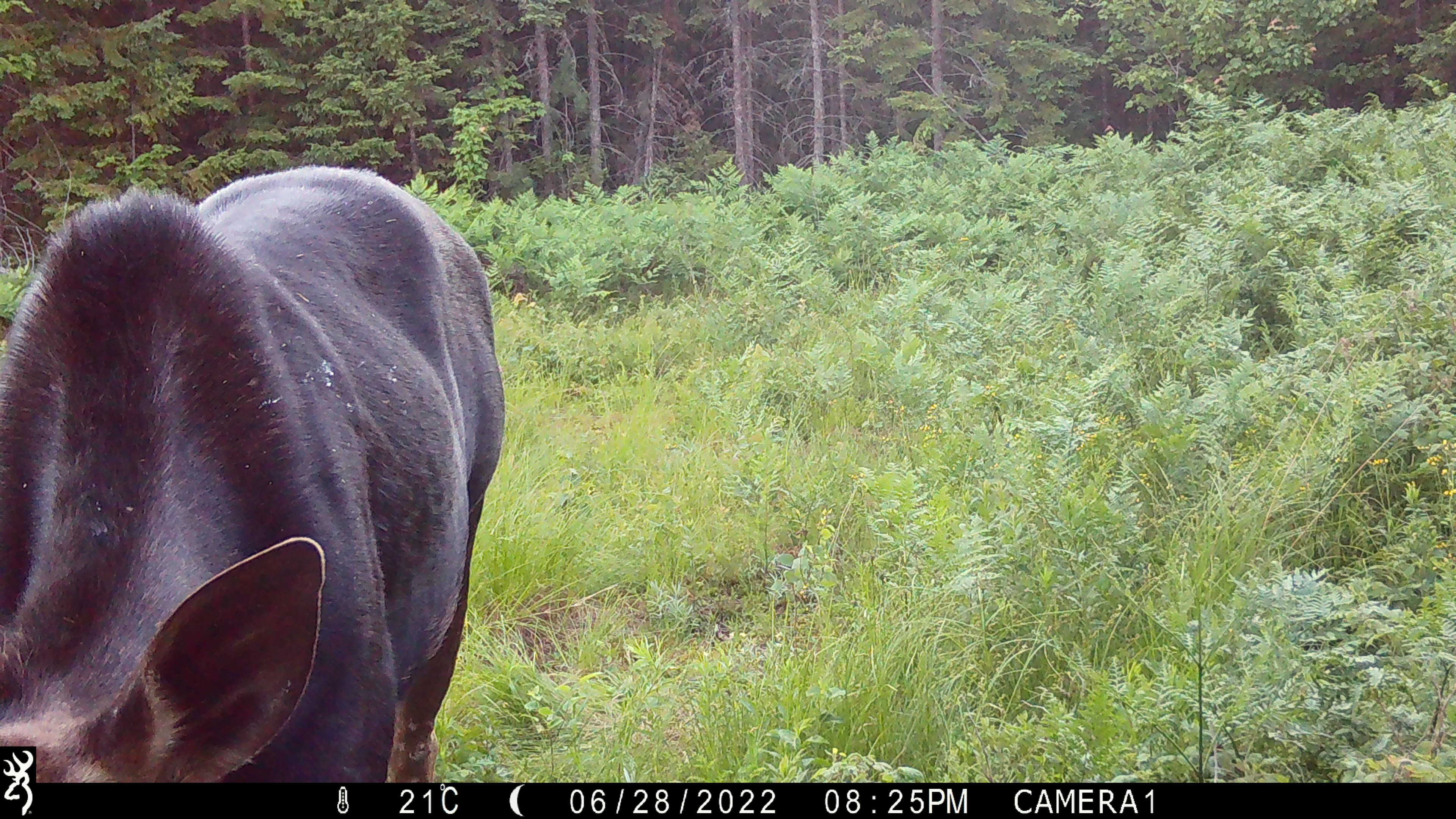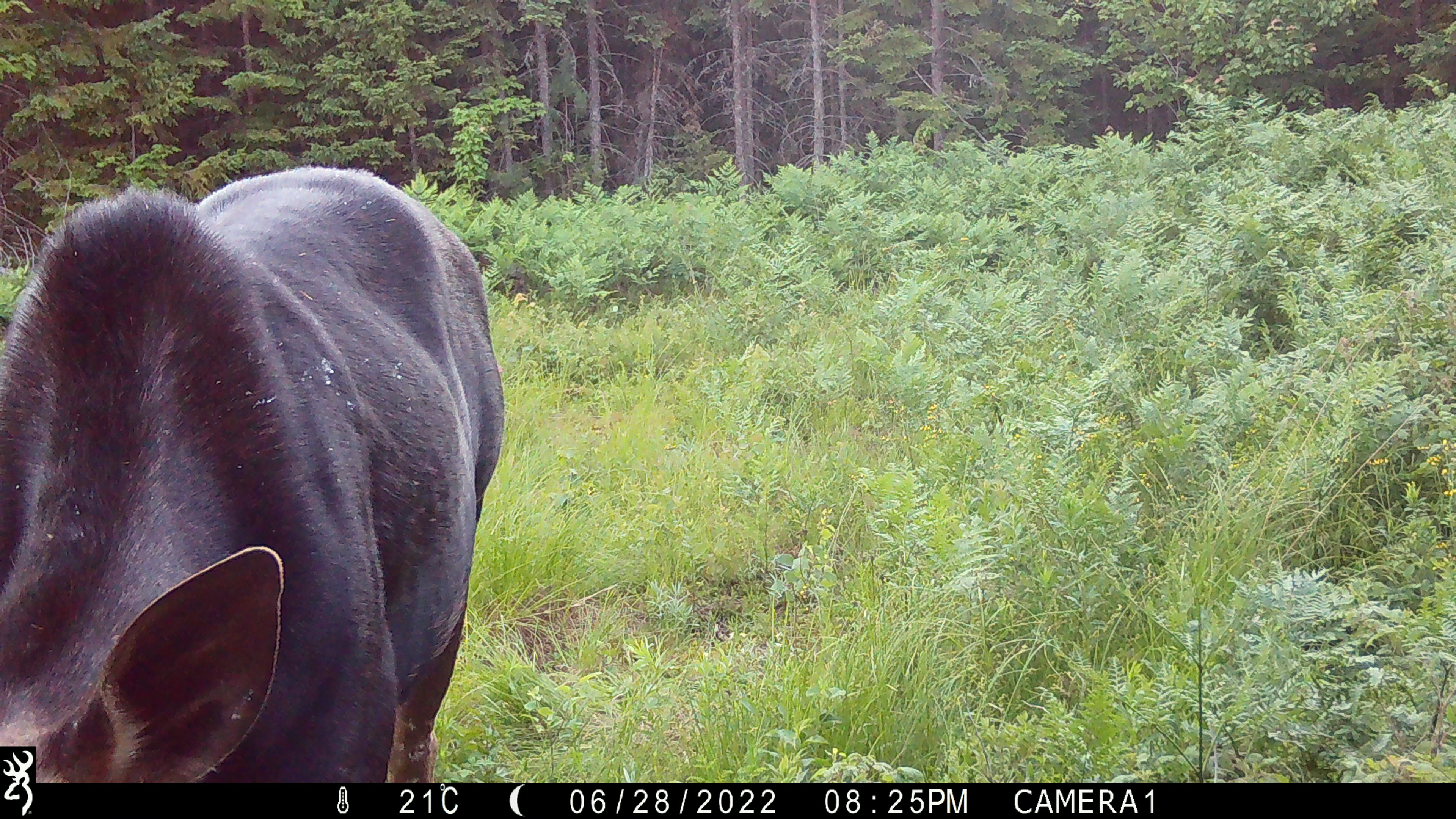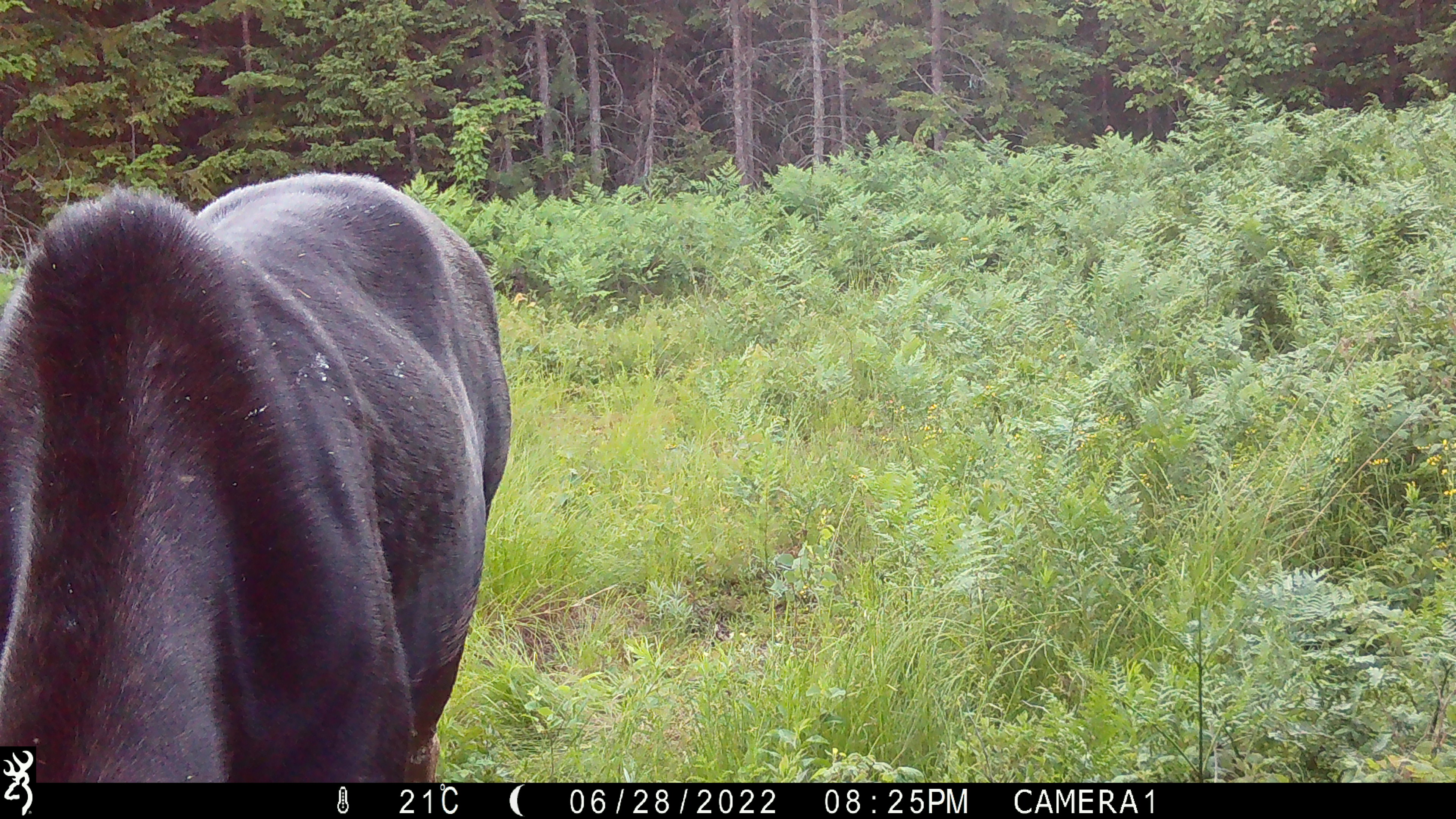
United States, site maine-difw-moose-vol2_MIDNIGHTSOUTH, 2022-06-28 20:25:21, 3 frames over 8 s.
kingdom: Animalia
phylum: Chordata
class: Mammalia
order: Artiodactyla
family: Cervidae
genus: Alces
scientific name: Alces alces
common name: moose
Moose (Alces alces).